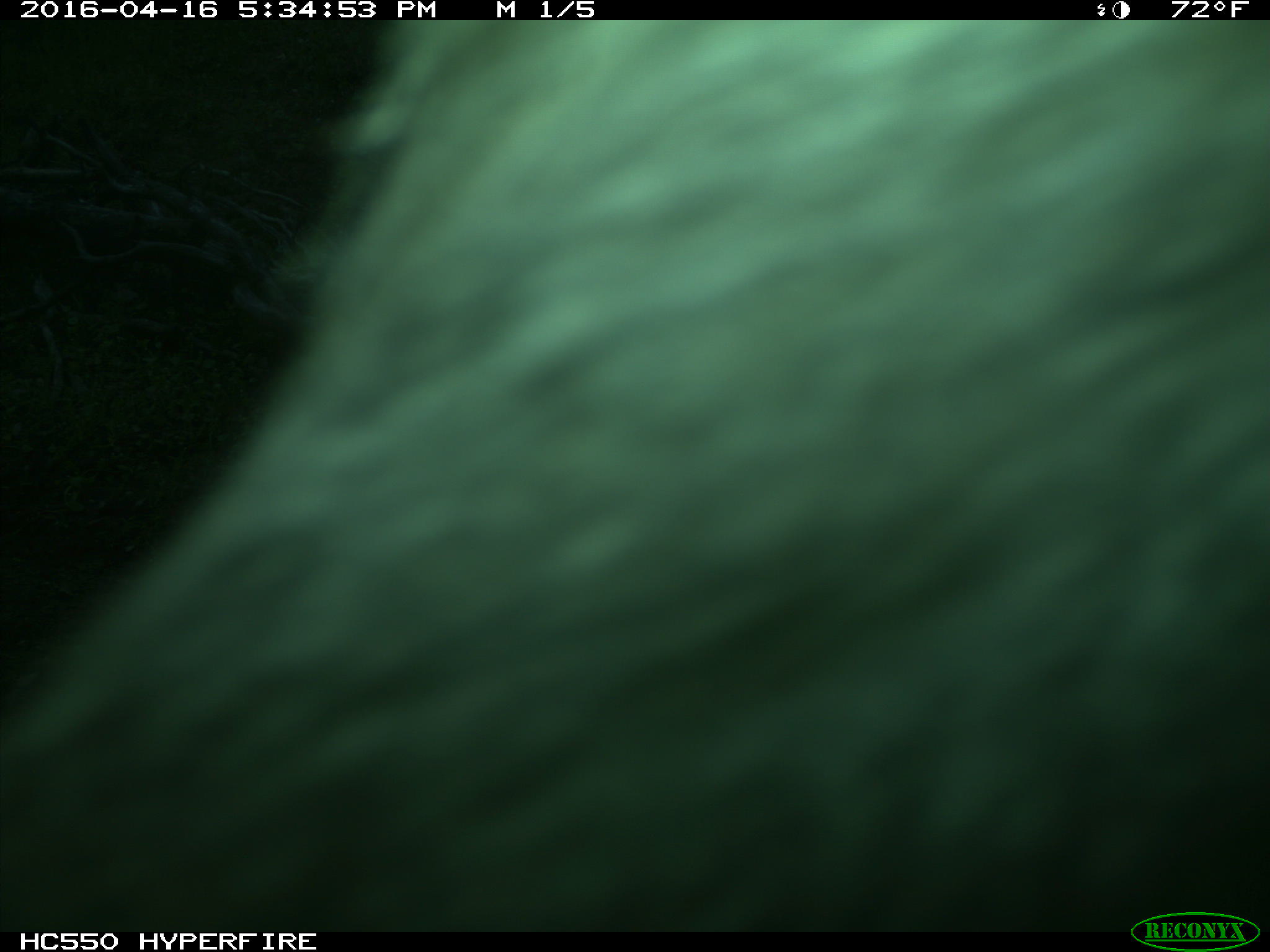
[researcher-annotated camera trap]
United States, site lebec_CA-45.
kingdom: Animalia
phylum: Chordata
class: Mammalia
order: Artiodactyla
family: Bovidae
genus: Bos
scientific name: Bos taurus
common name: domestic cow